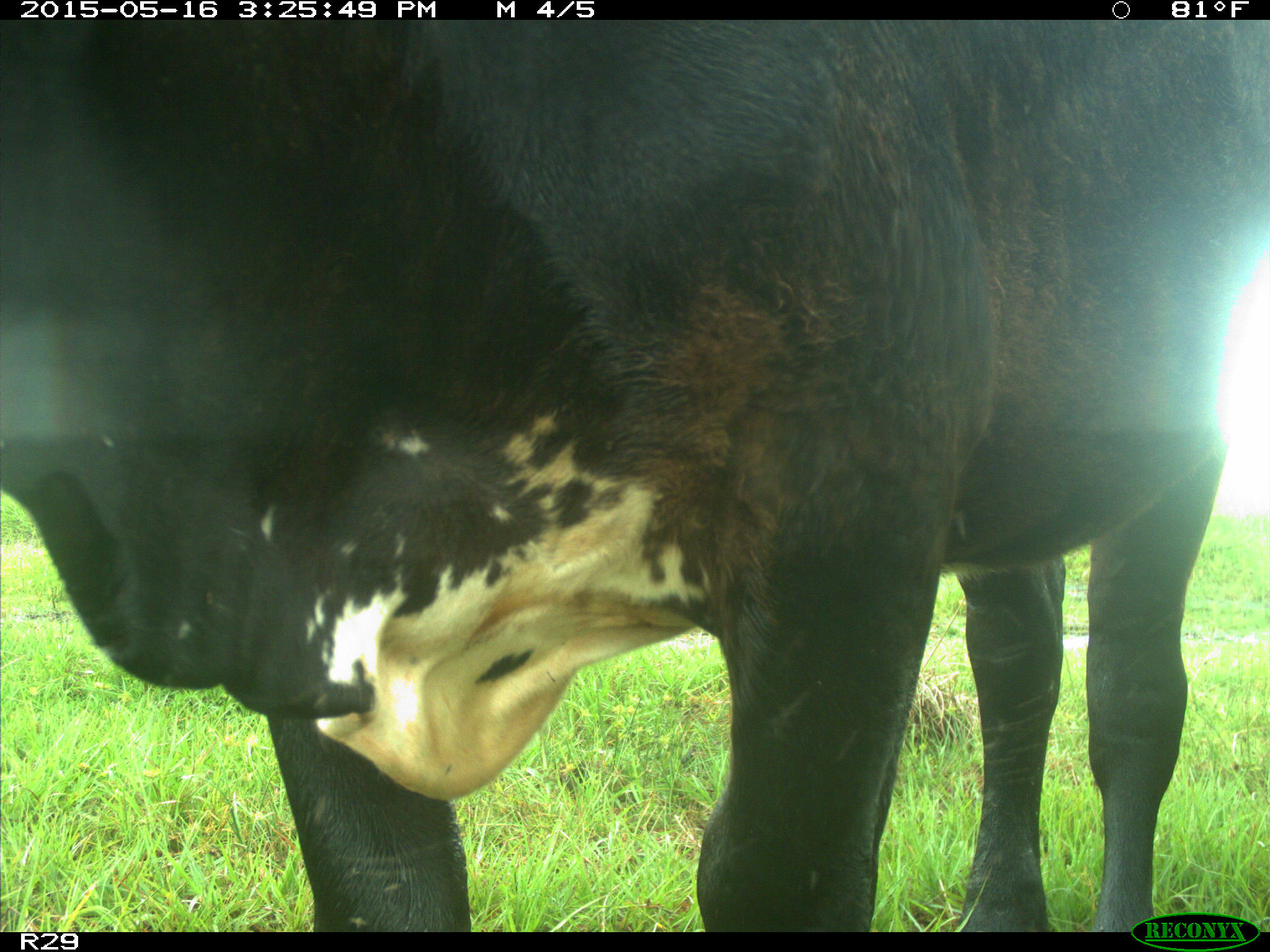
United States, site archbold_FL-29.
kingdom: Animalia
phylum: Chordata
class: Mammalia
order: Artiodactyla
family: Bovidae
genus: Bos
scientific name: Bos taurus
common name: domestic cow